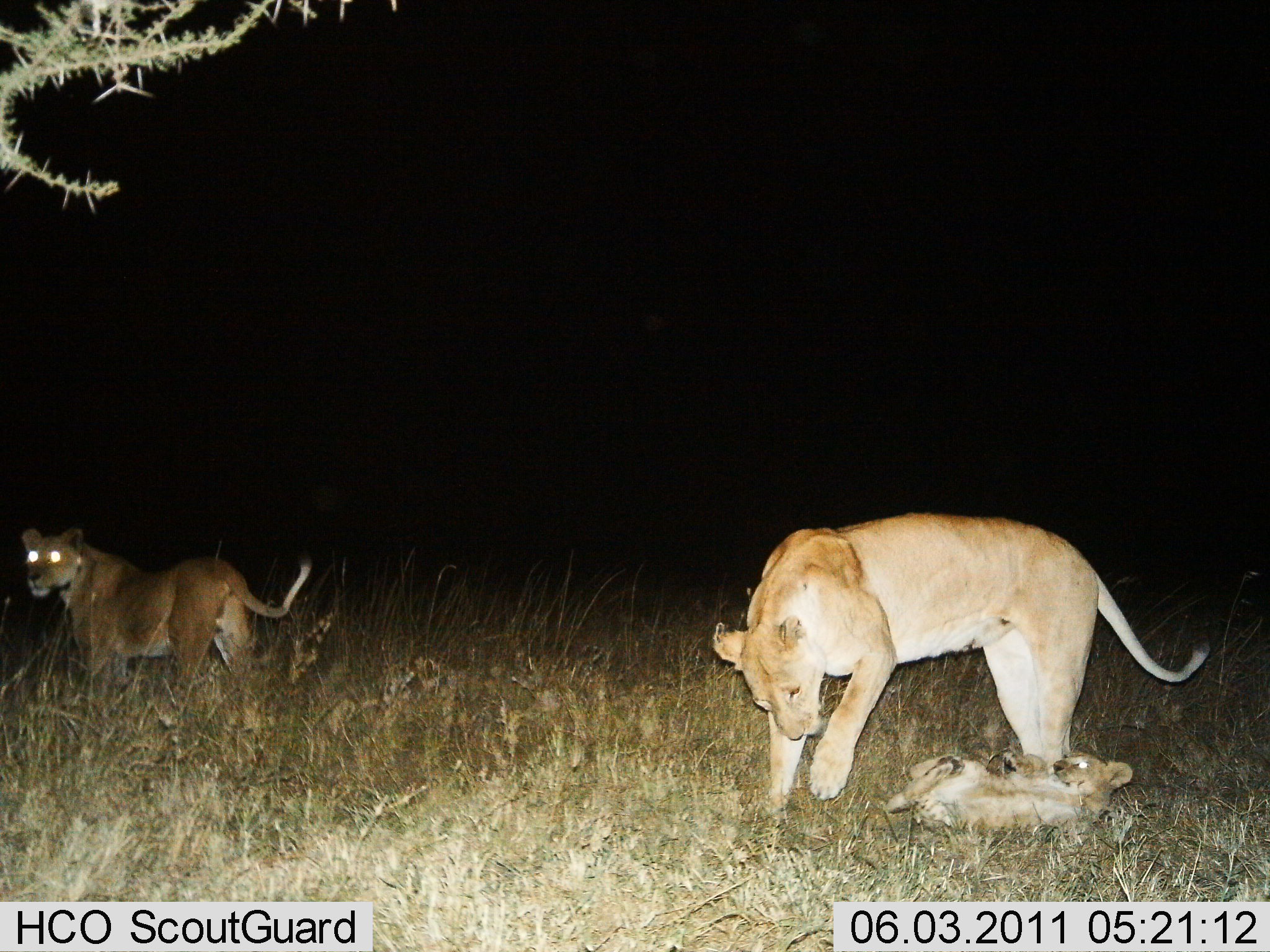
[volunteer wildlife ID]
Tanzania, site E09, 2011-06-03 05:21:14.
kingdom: Animalia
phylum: Chordata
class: Mammalia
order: Carnivora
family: Felidae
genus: Panthera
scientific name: Panthera leo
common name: lion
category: lionfemale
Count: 3.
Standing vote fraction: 70%.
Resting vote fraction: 0%.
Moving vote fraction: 20%.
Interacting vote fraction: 90%.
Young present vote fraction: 100%.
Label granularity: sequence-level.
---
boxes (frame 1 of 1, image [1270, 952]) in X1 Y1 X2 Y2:
animal: 710 512 1209 816; 21 528 313 692; 887 750 1135 835